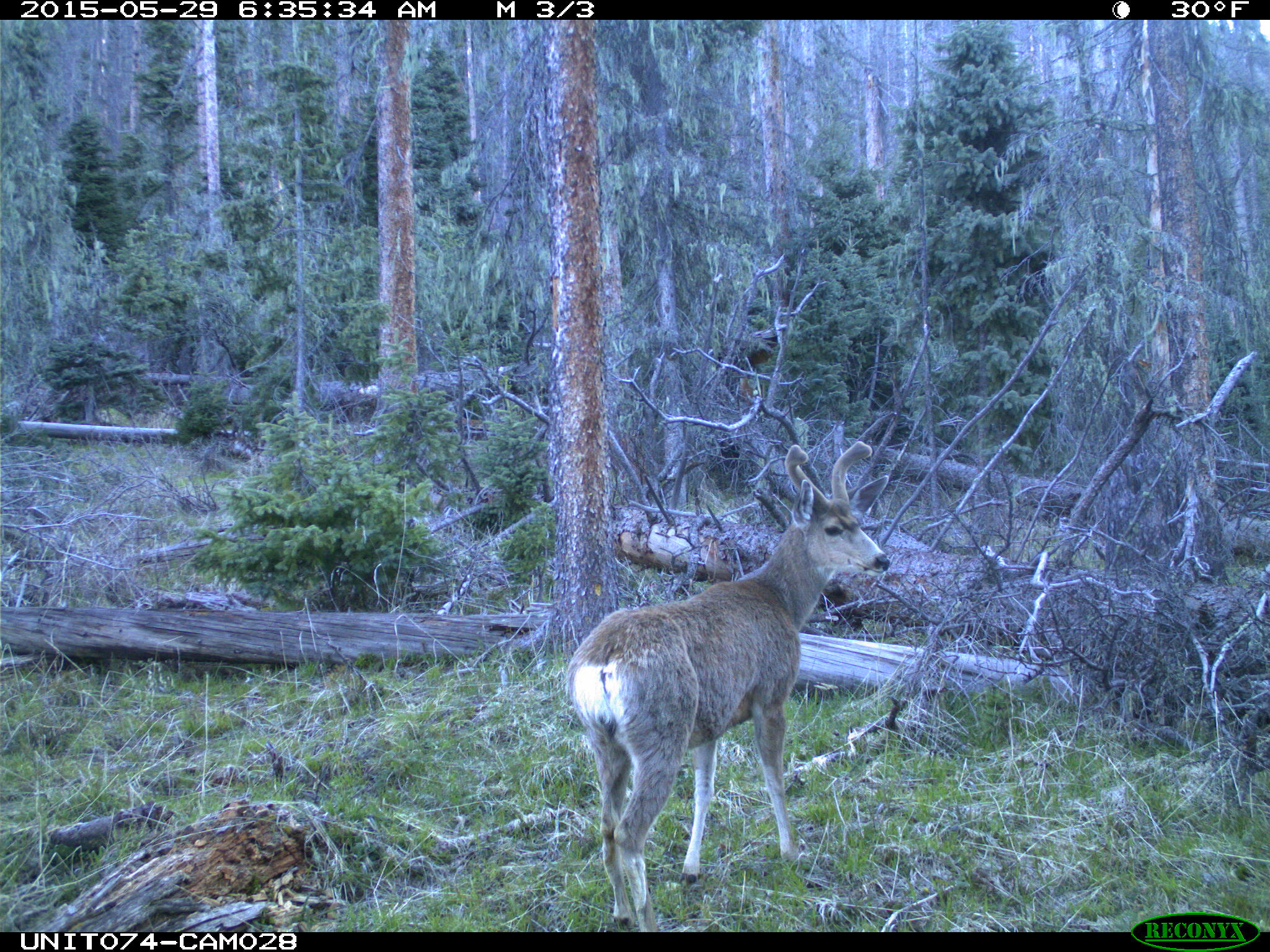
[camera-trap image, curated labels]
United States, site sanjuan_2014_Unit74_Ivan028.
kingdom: Animalia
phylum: Chordata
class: Mammalia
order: Artiodactyla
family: Cervidae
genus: Odocoileus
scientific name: Odocoileus hemionus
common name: mule deer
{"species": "Odocoileus hemionus (mule deer)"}